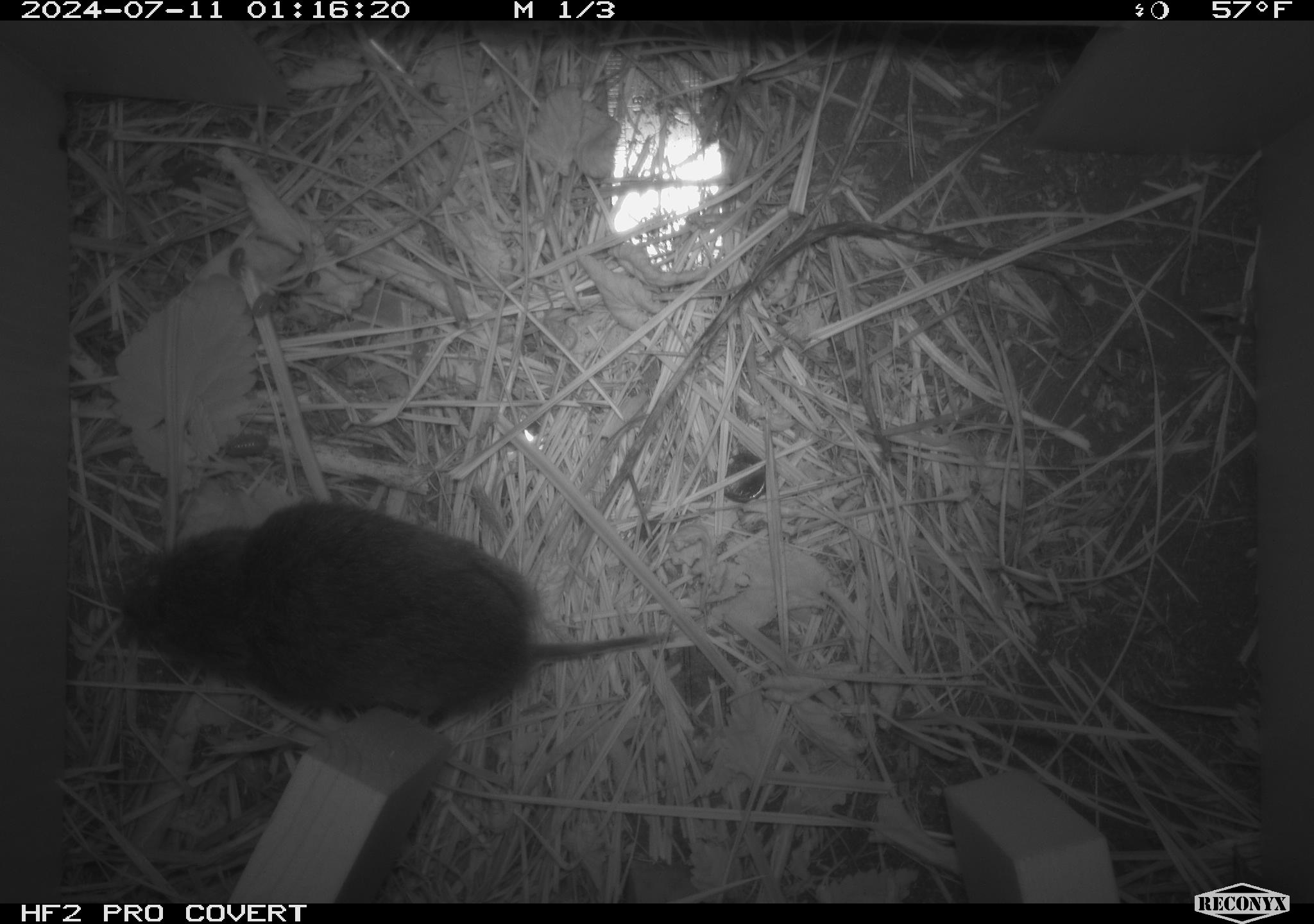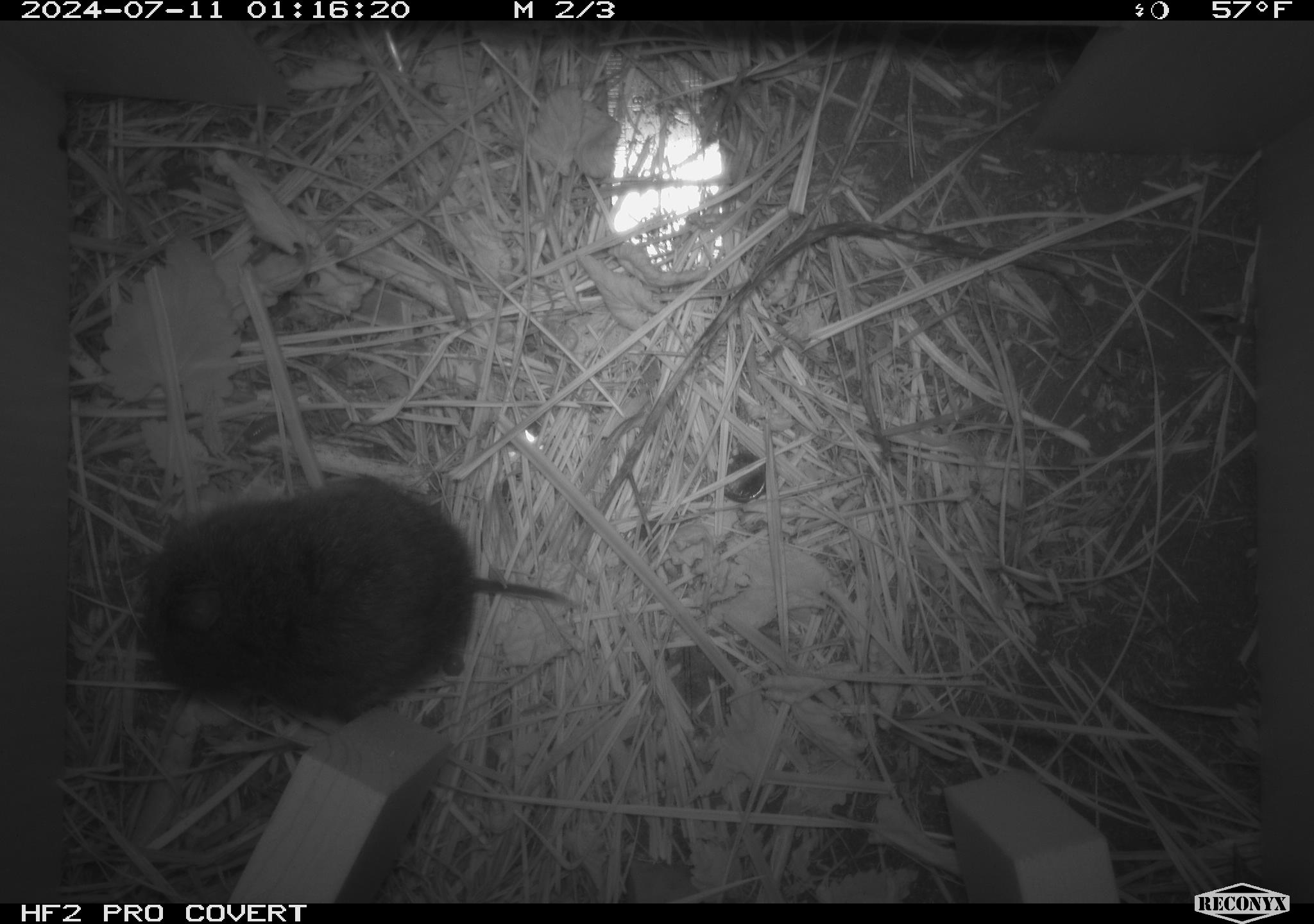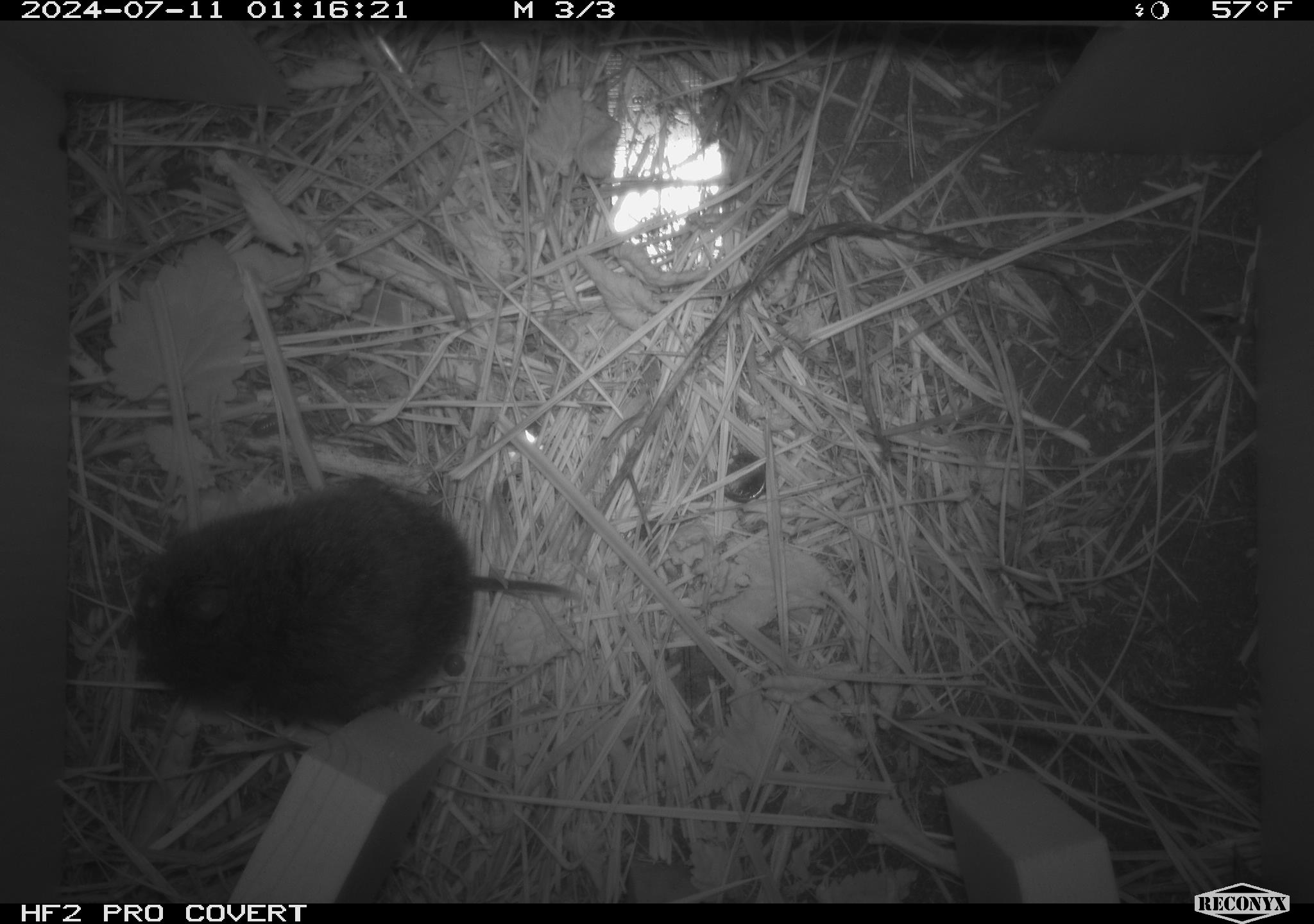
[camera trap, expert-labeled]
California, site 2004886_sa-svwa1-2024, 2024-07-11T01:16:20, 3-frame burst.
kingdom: Animalia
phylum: Chordata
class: Mammalia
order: Rodentia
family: Cricetidae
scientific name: Arvicolinae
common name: voles, lemmings, and muskrats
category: arvicolinae subfamily